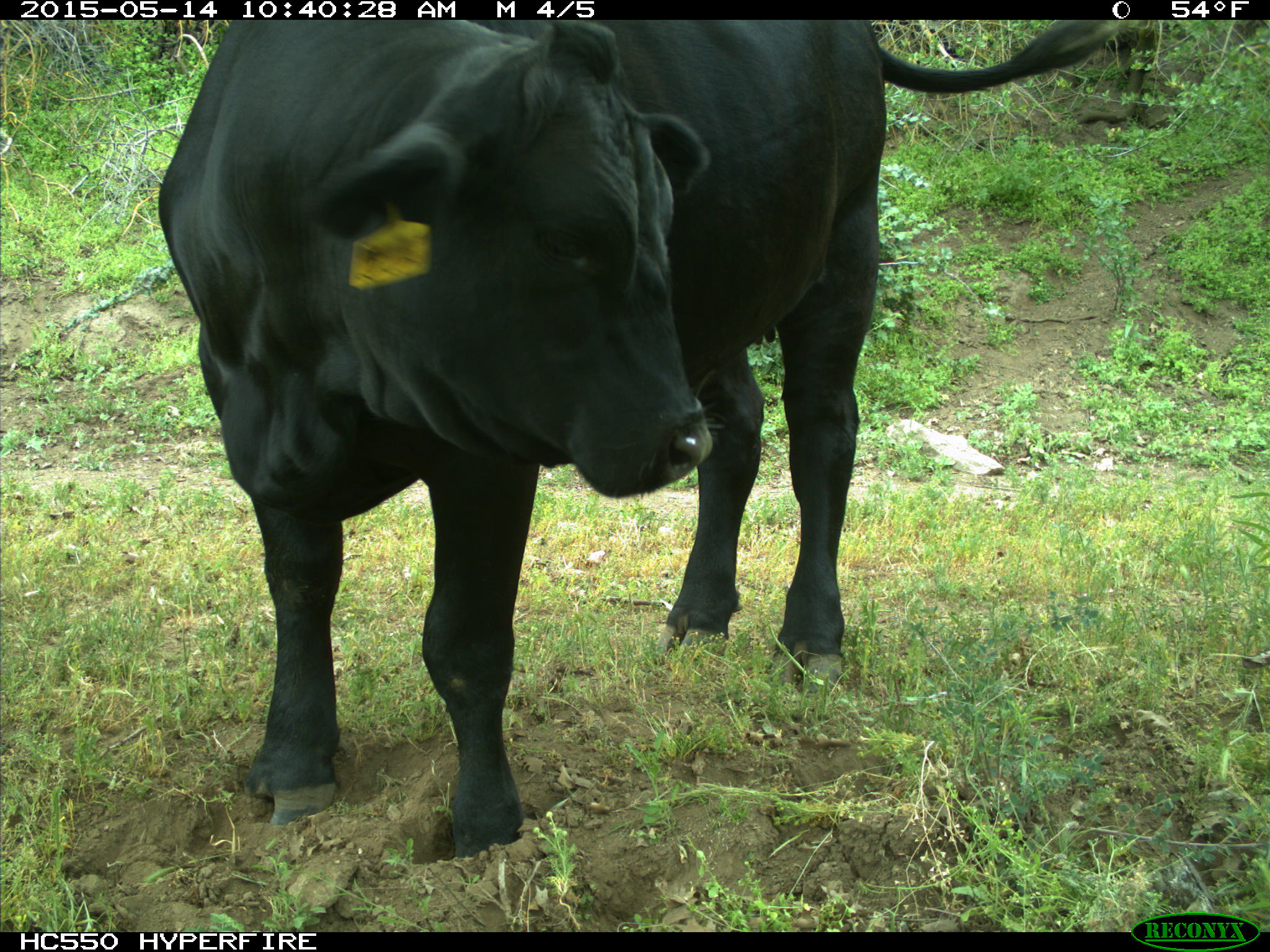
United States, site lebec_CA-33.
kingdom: Animalia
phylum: Chordata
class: Mammalia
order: Artiodactyla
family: Bovidae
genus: Bos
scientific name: Bos taurus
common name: domestic cow